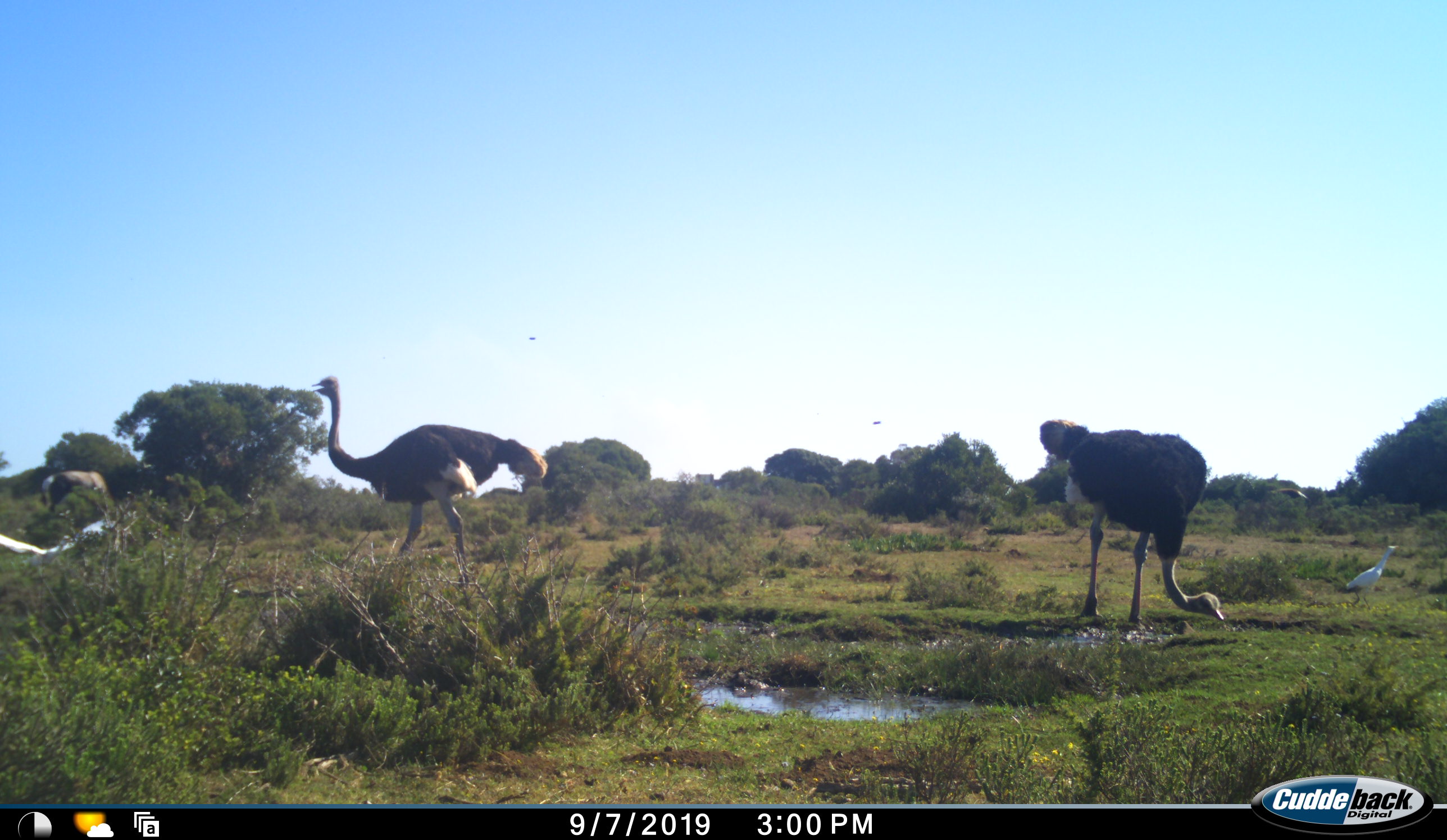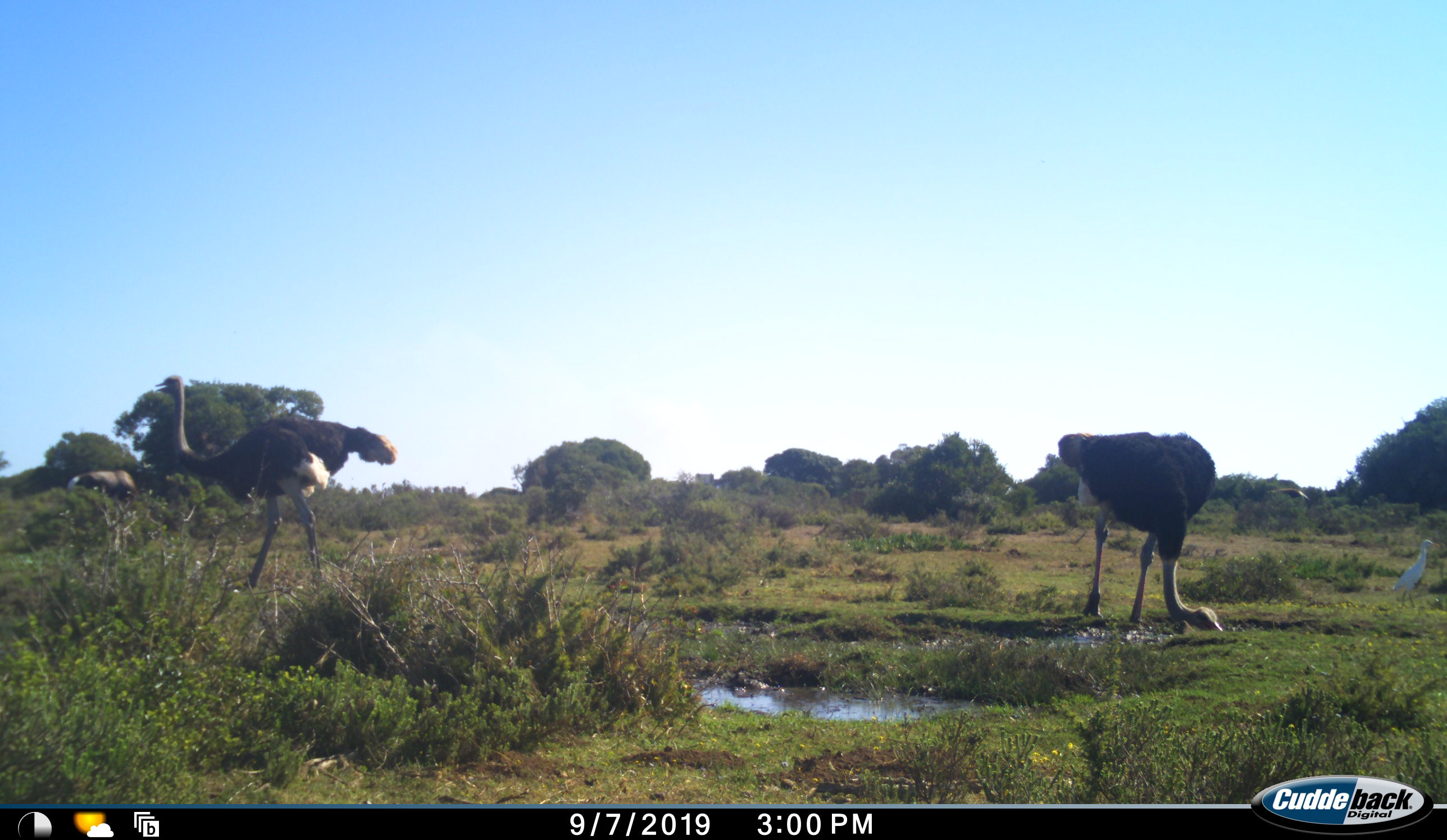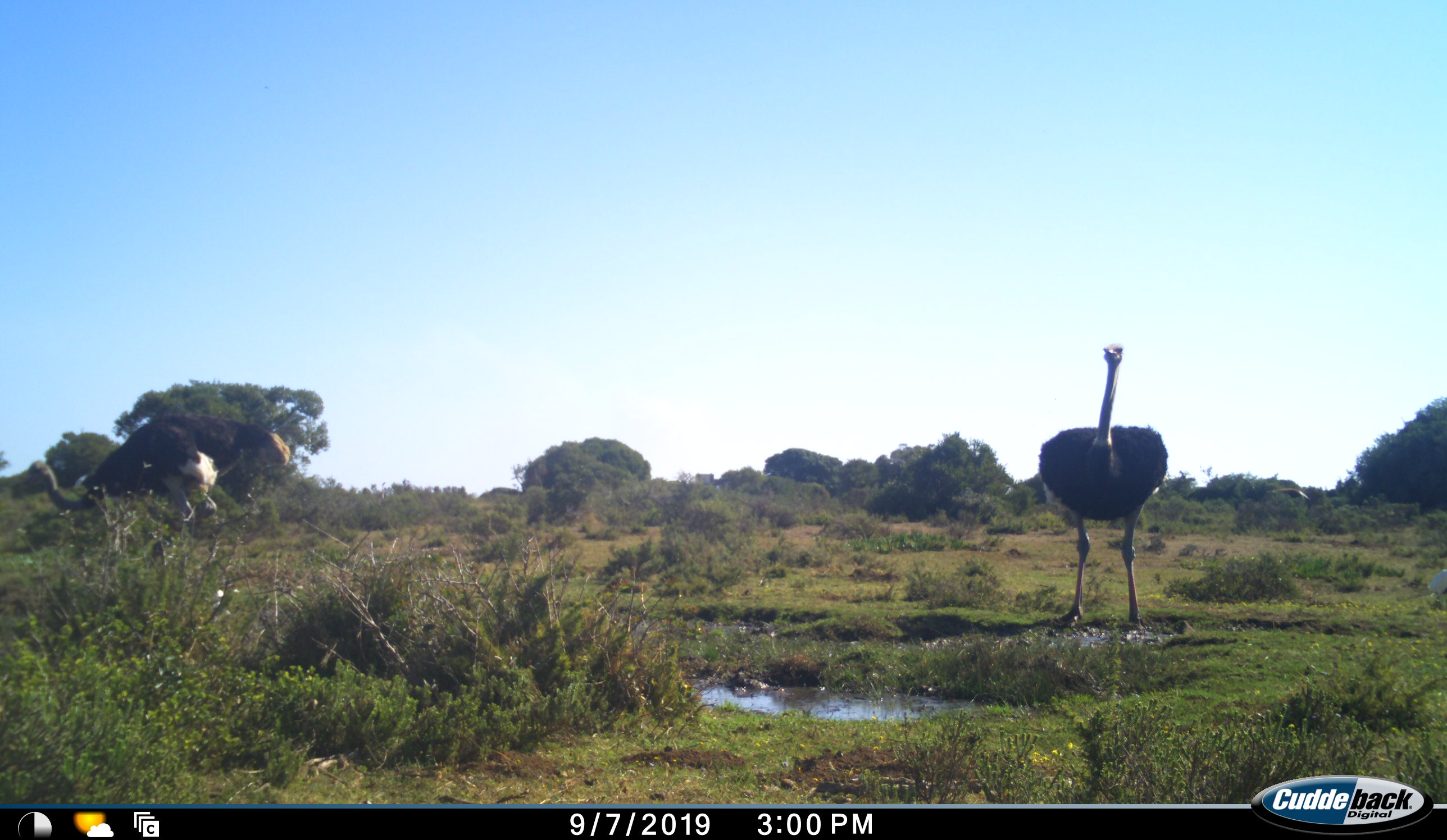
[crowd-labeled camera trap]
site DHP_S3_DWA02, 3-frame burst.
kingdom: Animalia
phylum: Chordata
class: Aves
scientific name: Aves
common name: bird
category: birdother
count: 2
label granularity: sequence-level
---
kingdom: Animalia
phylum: Chordata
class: Mammalia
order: Artiodactyla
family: Bovidae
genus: Damaliscus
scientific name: Damaliscus pygargus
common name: bontebok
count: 1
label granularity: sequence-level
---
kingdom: Animalia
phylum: Chordata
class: Aves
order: Struthioniformes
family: Struthionidae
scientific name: Struthionidae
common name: ostrich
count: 2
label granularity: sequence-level